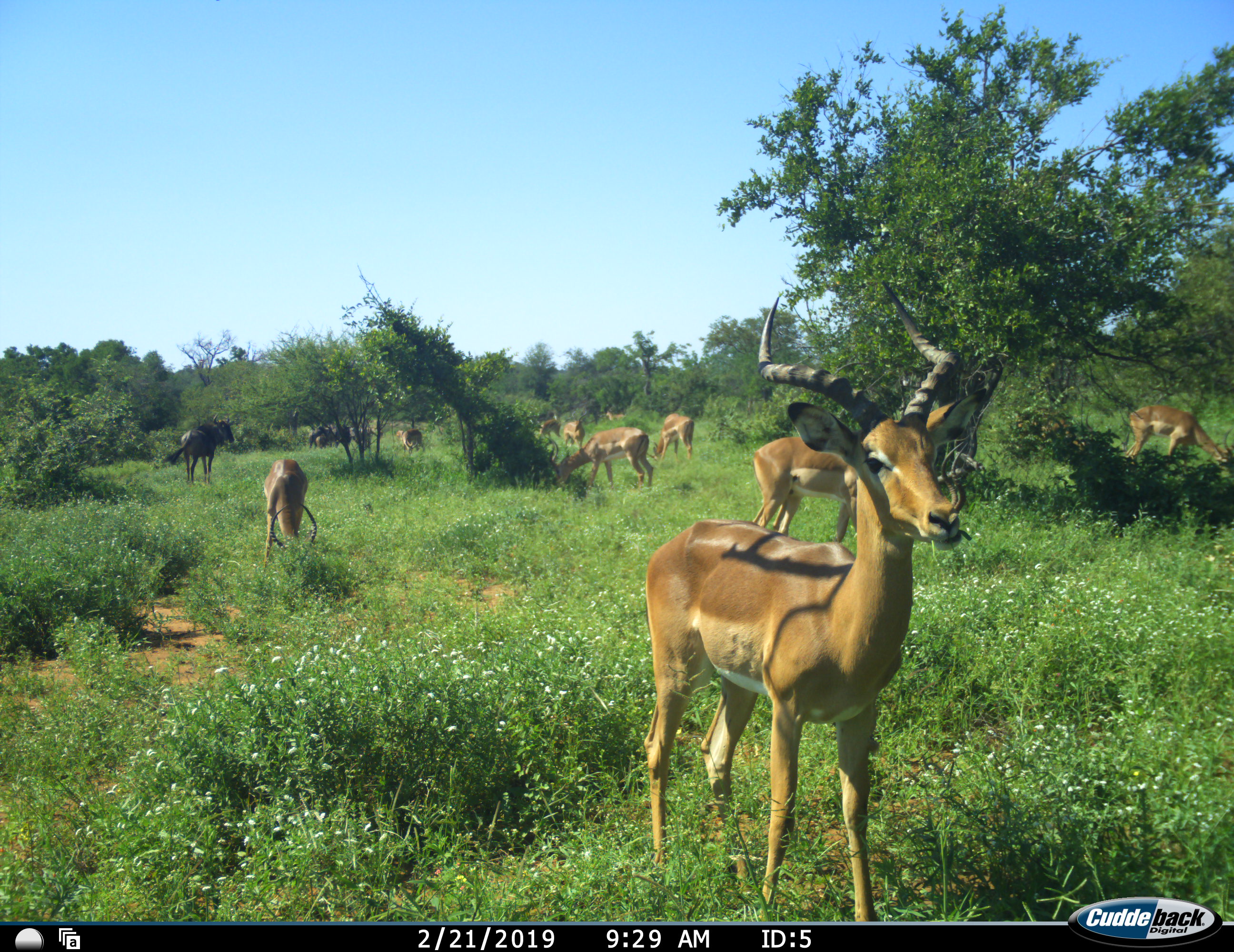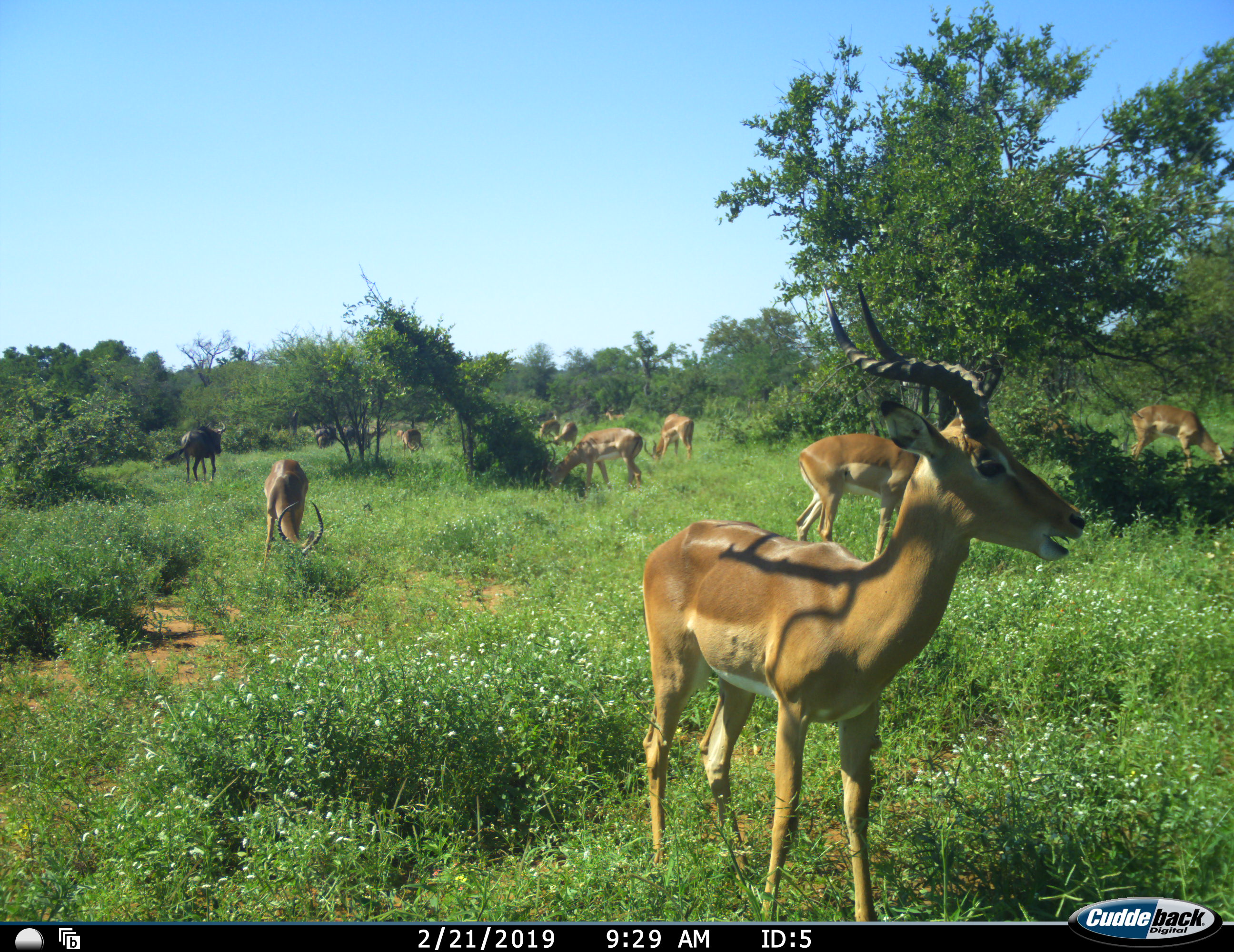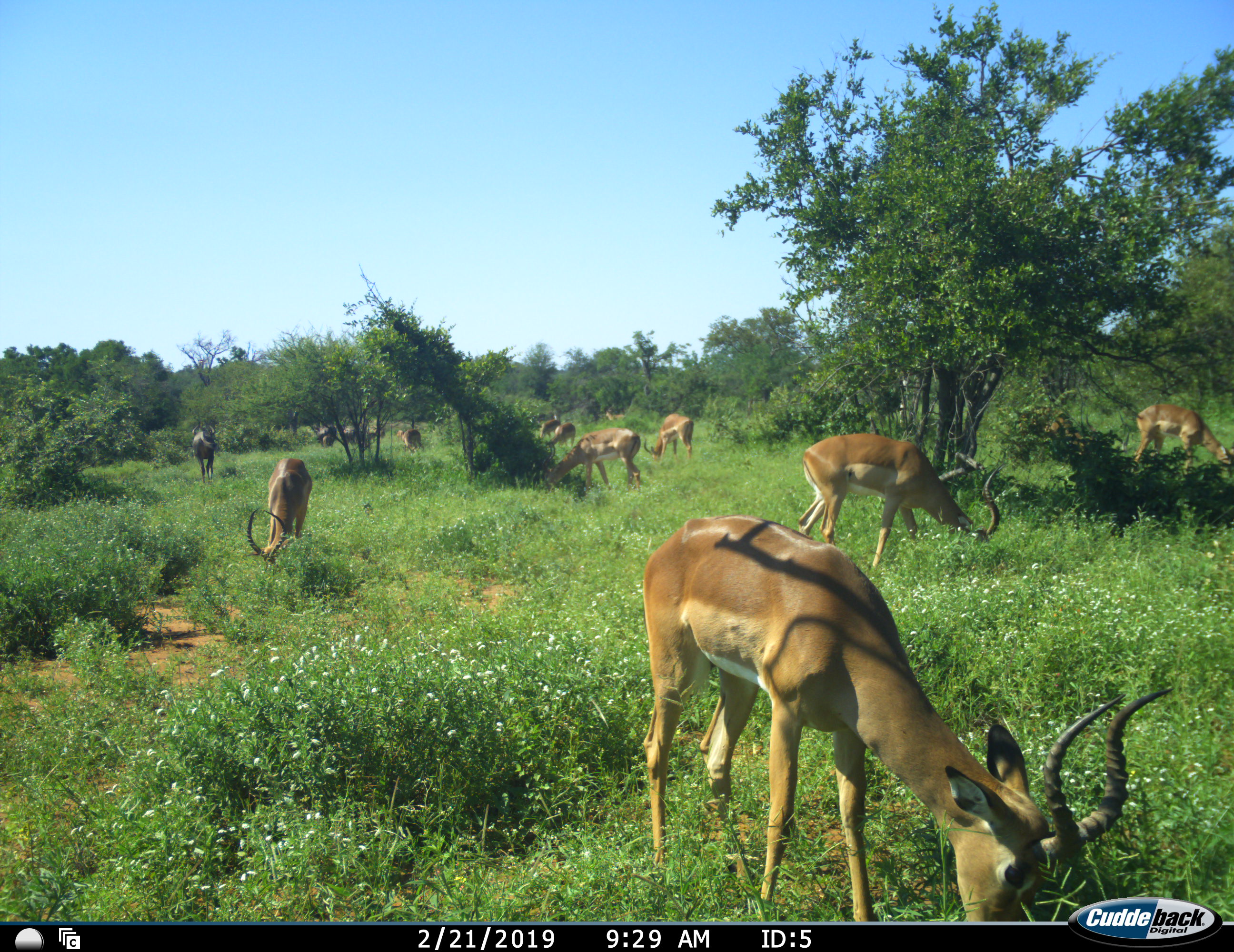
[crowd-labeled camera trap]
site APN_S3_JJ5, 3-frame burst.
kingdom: Animalia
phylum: Chordata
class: Mammalia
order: Artiodactyla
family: Bovidae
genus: Aepyceros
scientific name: Aepyceros melampus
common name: impala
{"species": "impala (Aepyceros melampus)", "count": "11-50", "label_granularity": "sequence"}